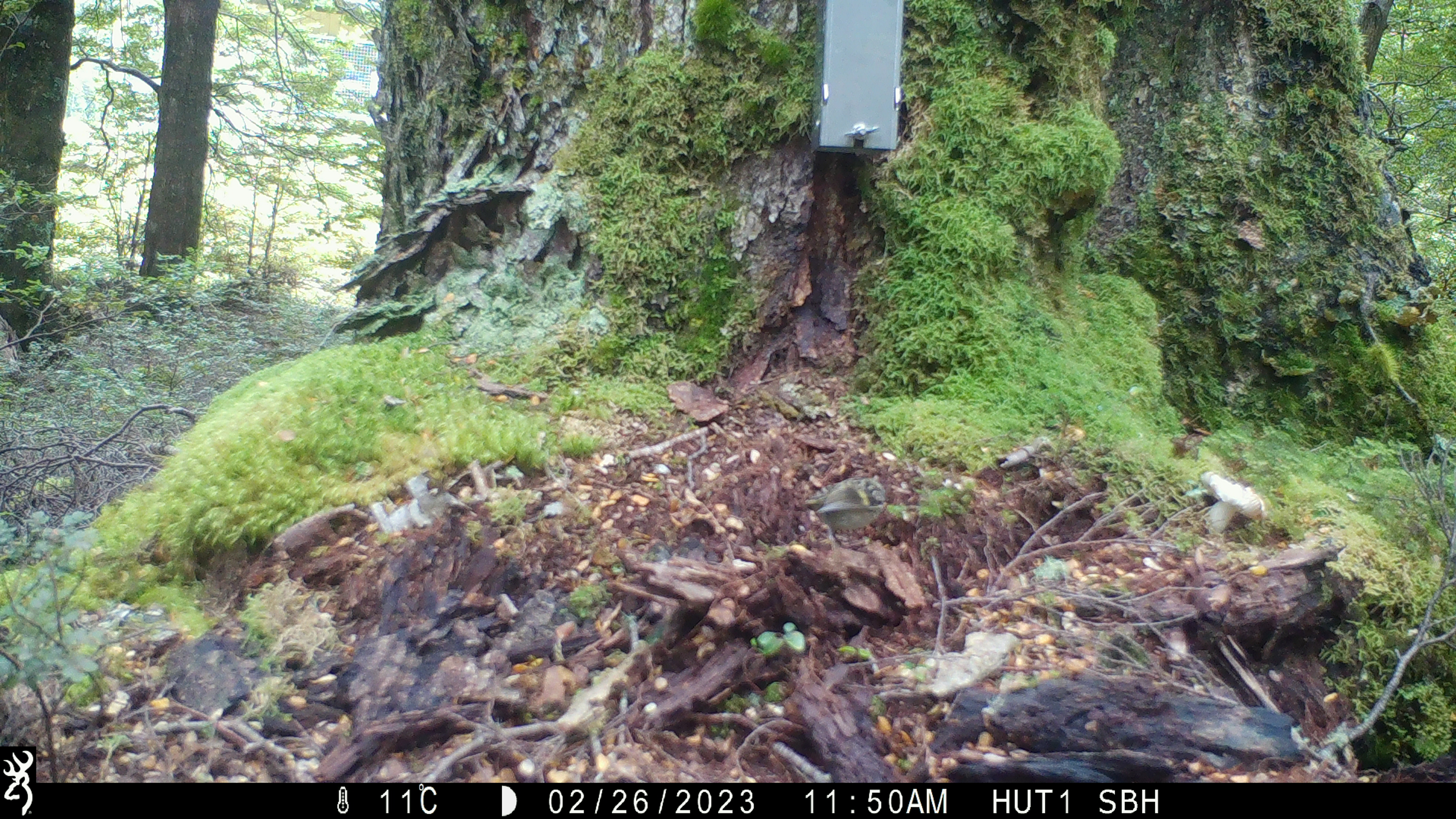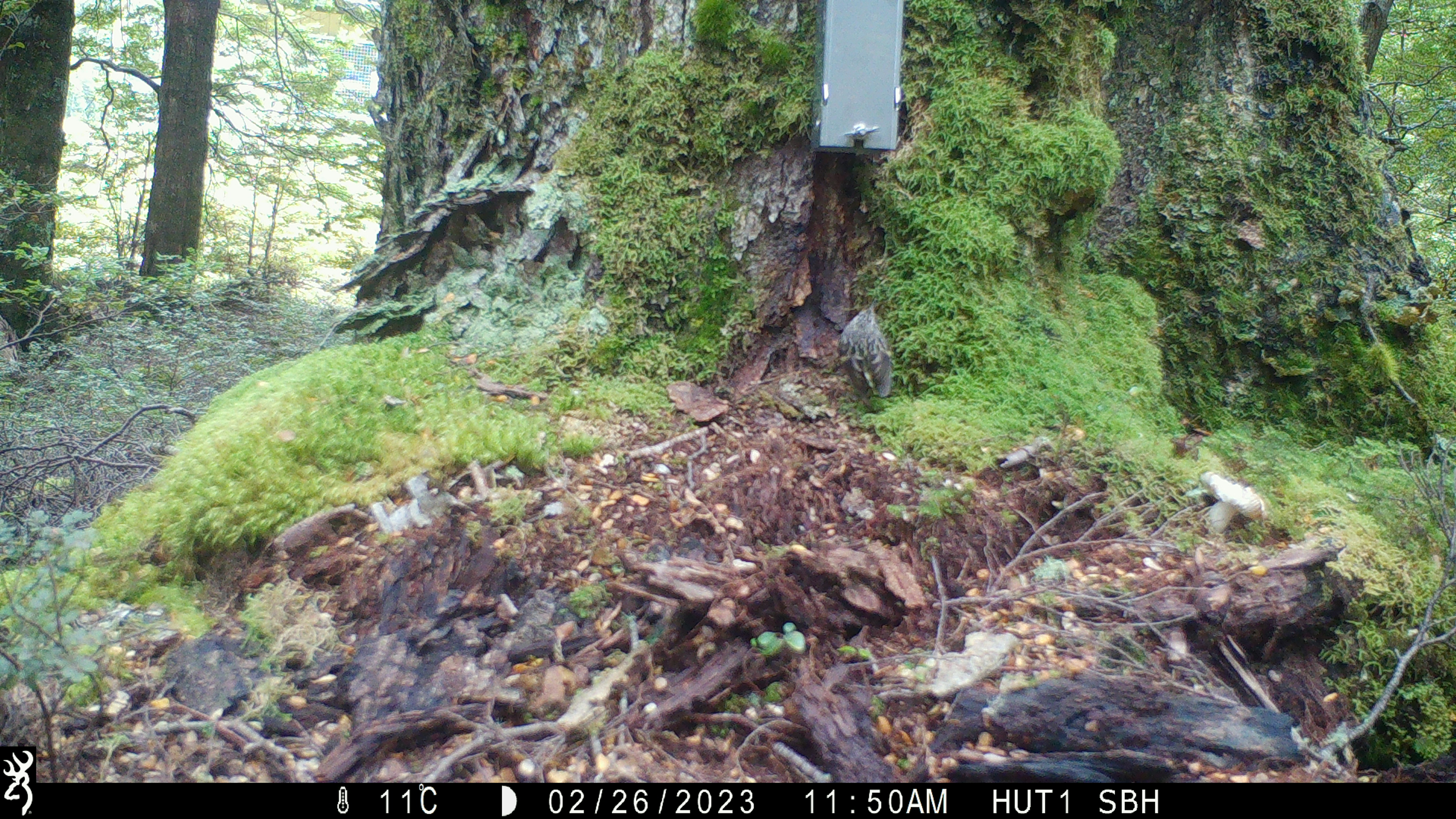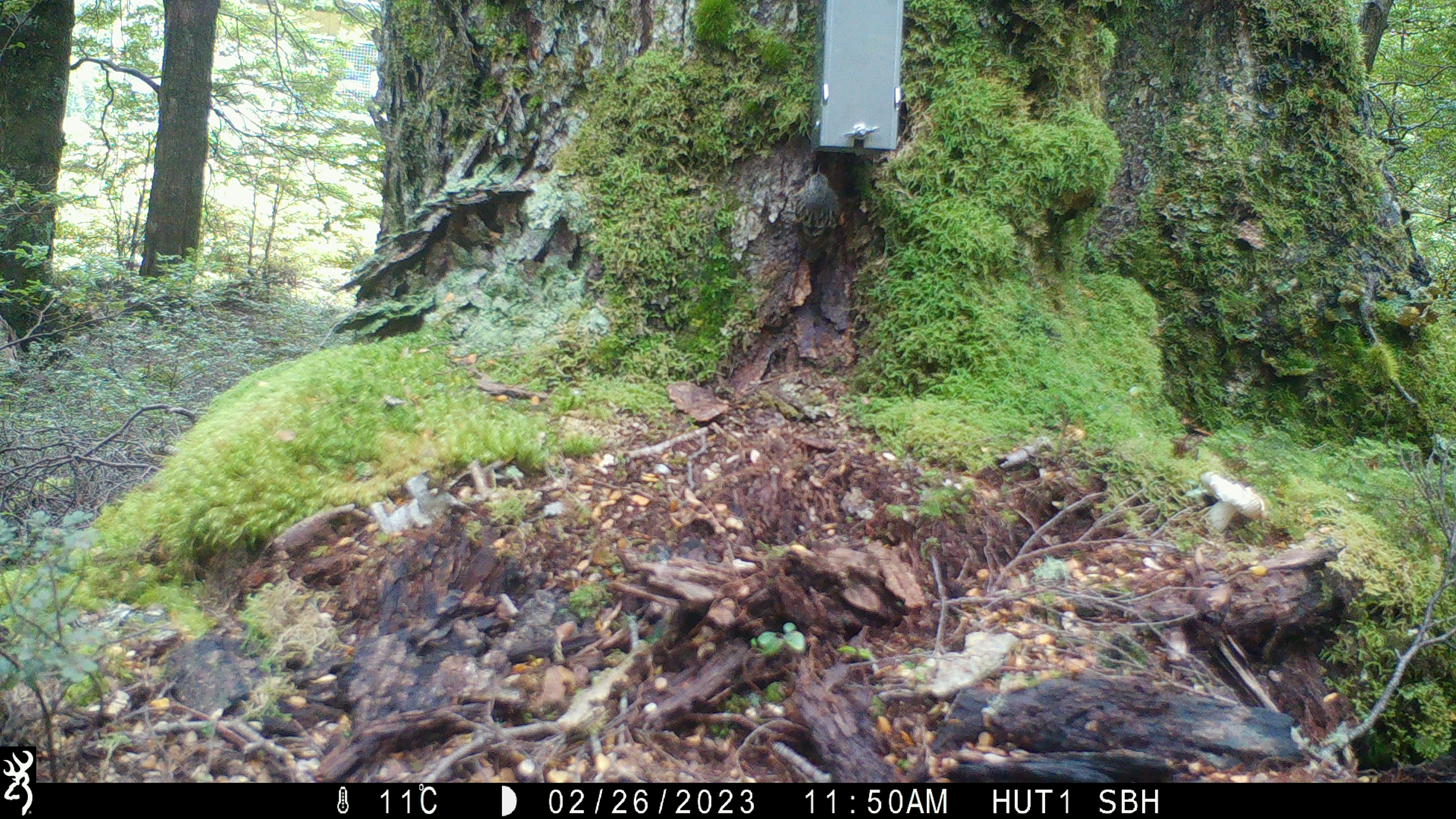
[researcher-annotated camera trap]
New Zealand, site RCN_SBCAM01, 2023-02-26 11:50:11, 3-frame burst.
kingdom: Animalia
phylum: Chordata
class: Aves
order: Passeriformes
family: Acanthisittidae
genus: Acanthisitta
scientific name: Acanthisitta chloris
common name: rifleman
Rifleman (Acanthisitta chloris).